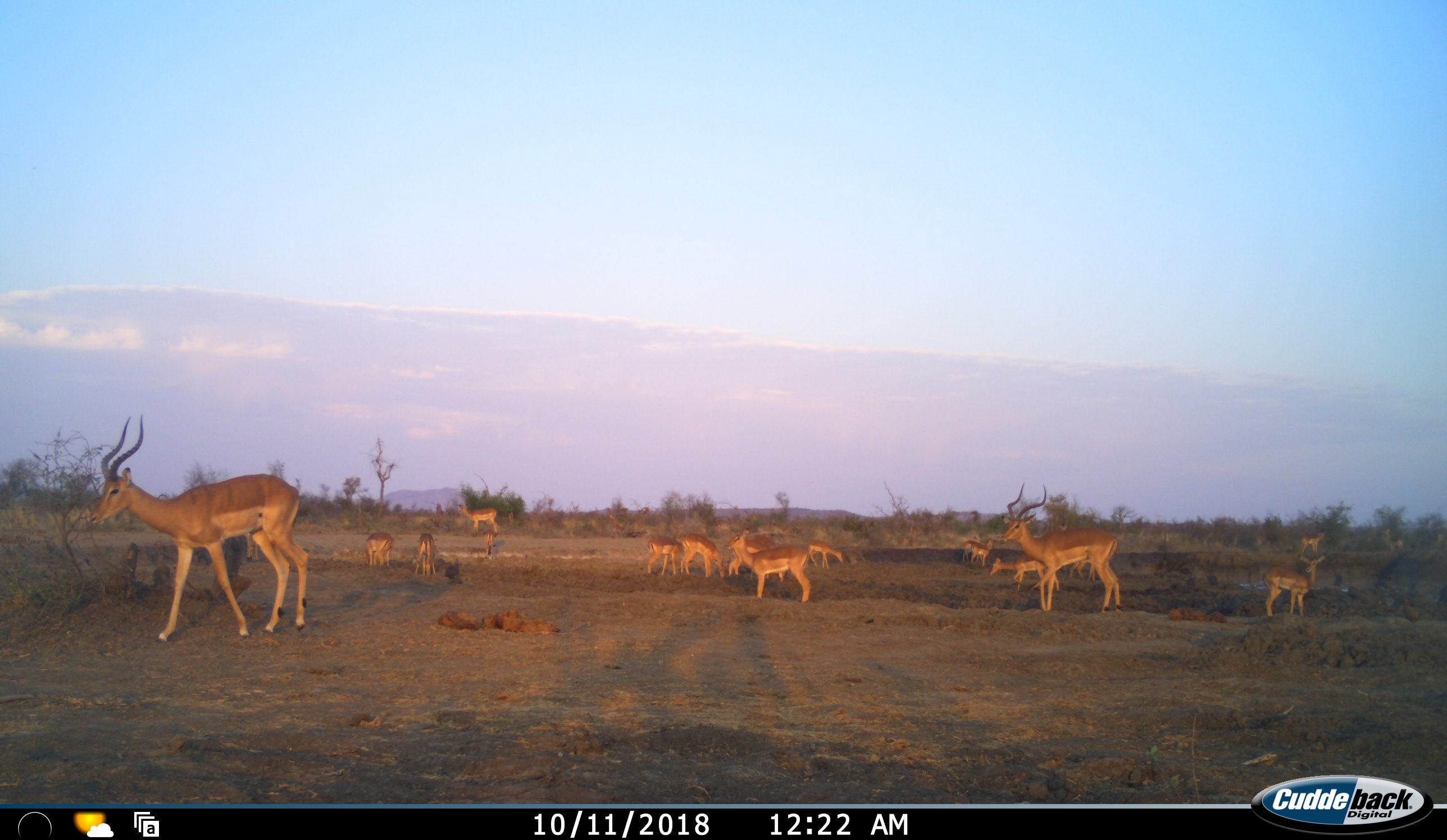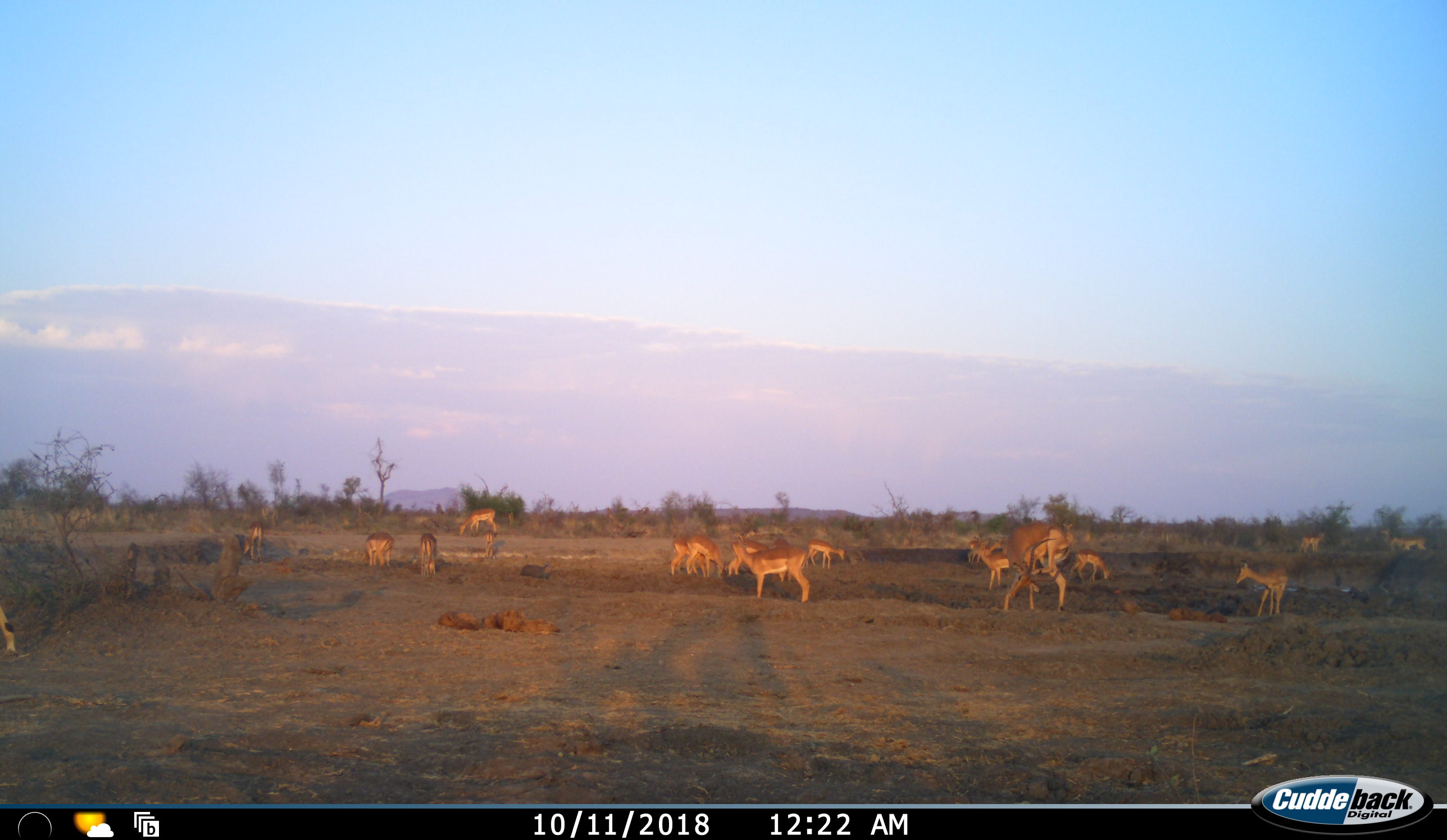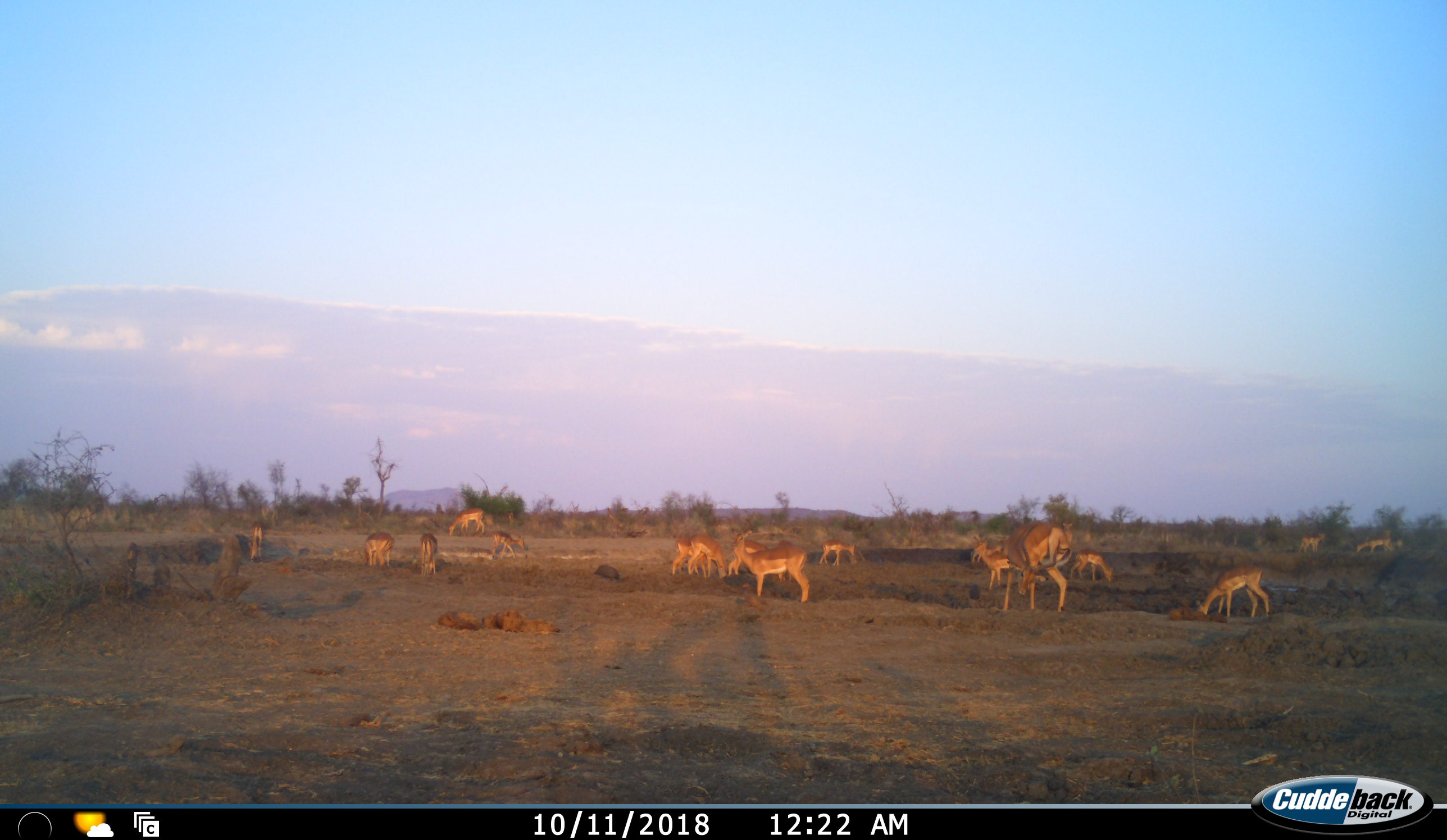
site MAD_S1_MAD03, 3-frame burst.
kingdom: Animalia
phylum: Chordata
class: Mammalia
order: Artiodactyla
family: Bovidae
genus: Aepyceros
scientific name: Aepyceros melampus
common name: impala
Impala (Aepyceros melampus), count 11-50. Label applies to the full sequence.